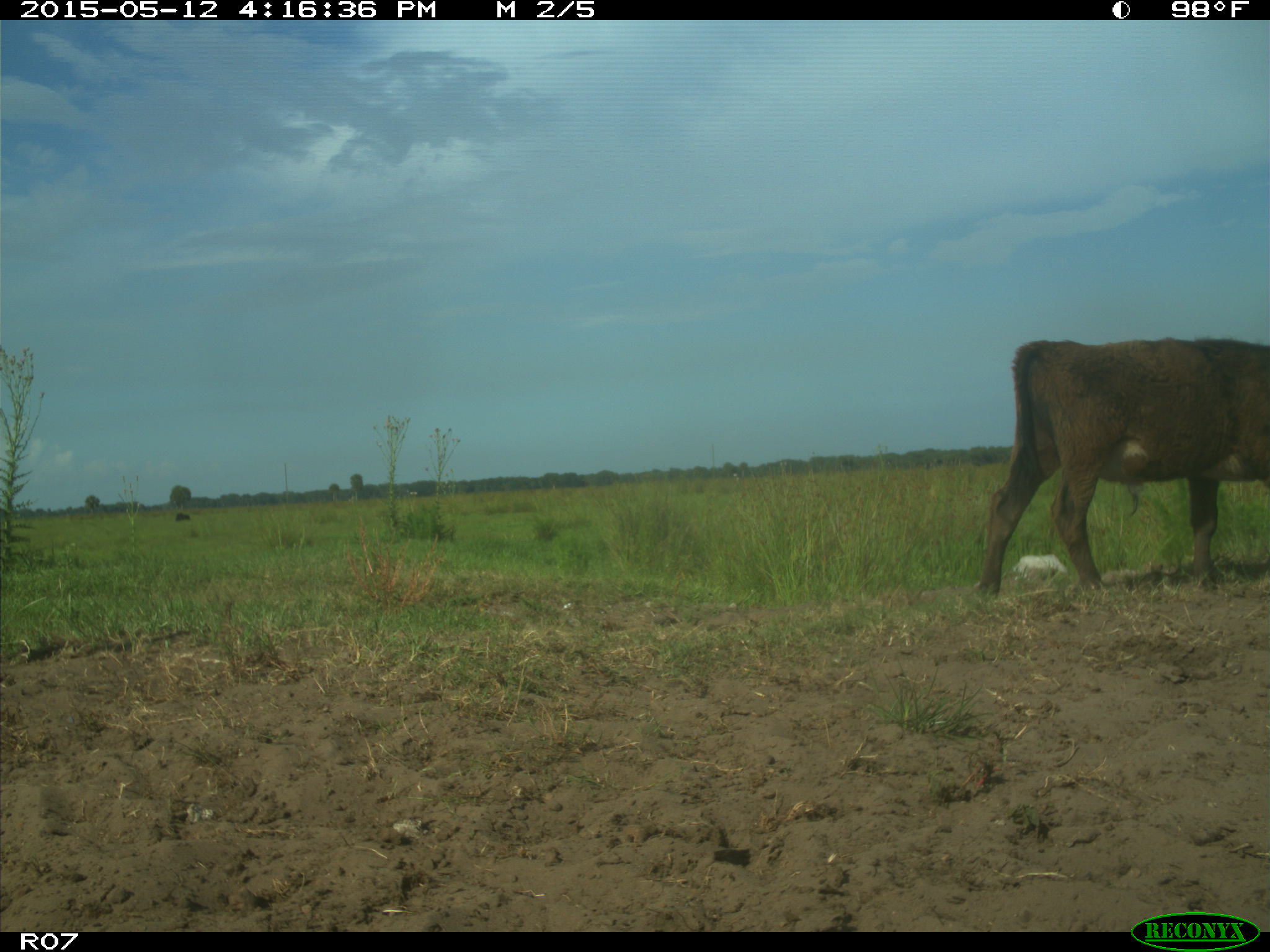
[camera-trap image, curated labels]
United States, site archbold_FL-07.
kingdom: Animalia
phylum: Chordata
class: Mammalia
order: Artiodactyla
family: Bovidae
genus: Bos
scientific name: Bos taurus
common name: domestic cow